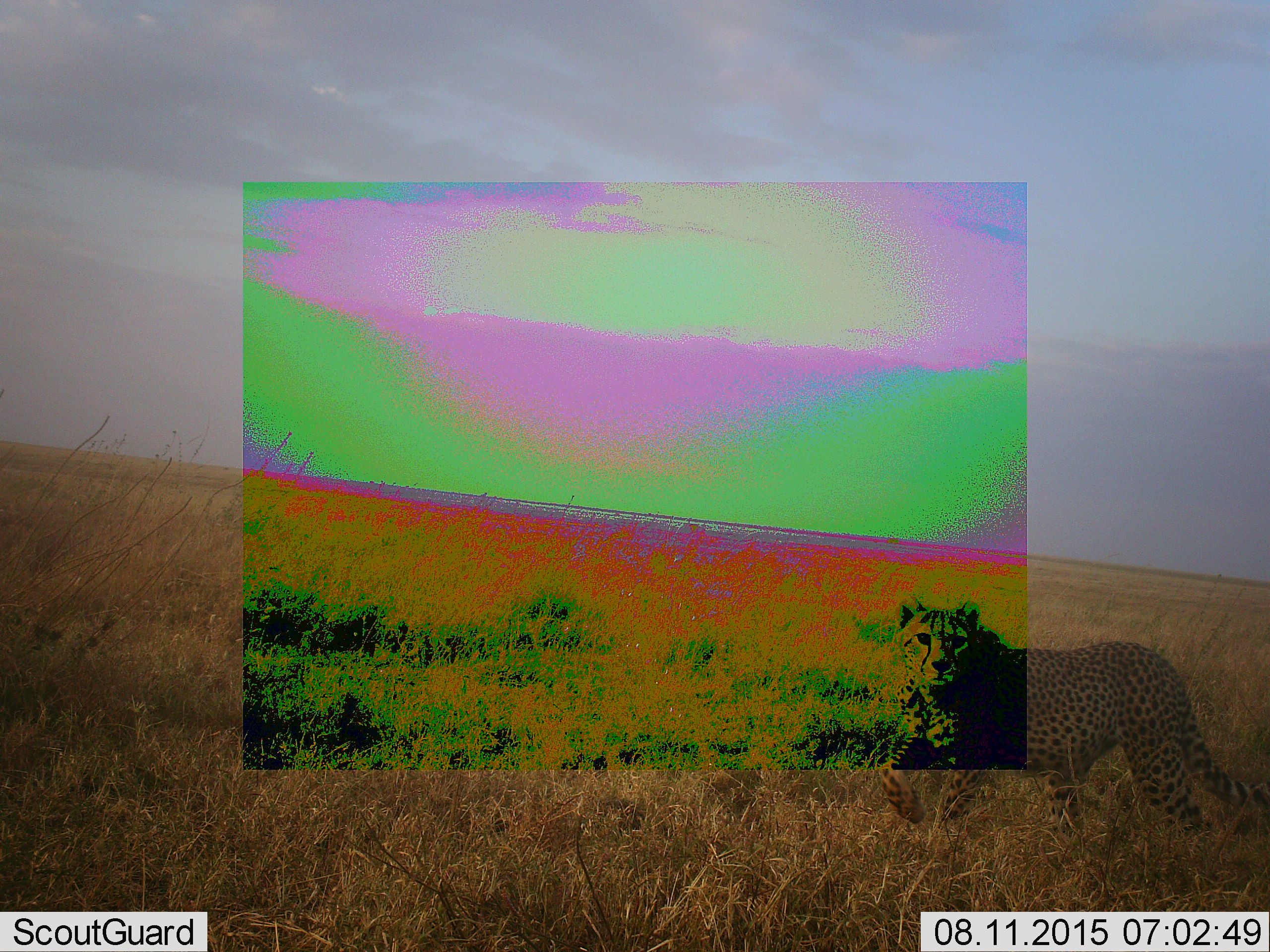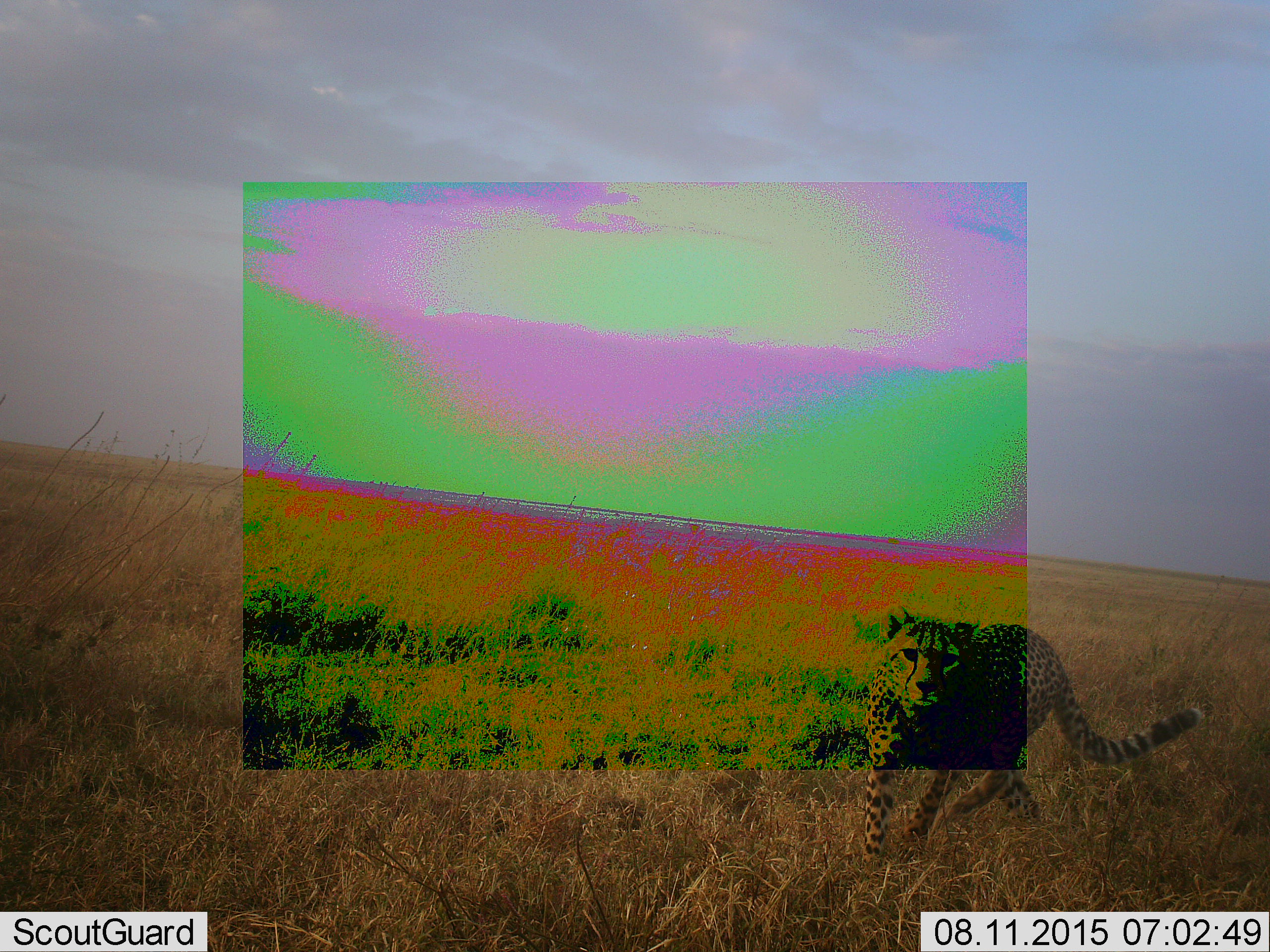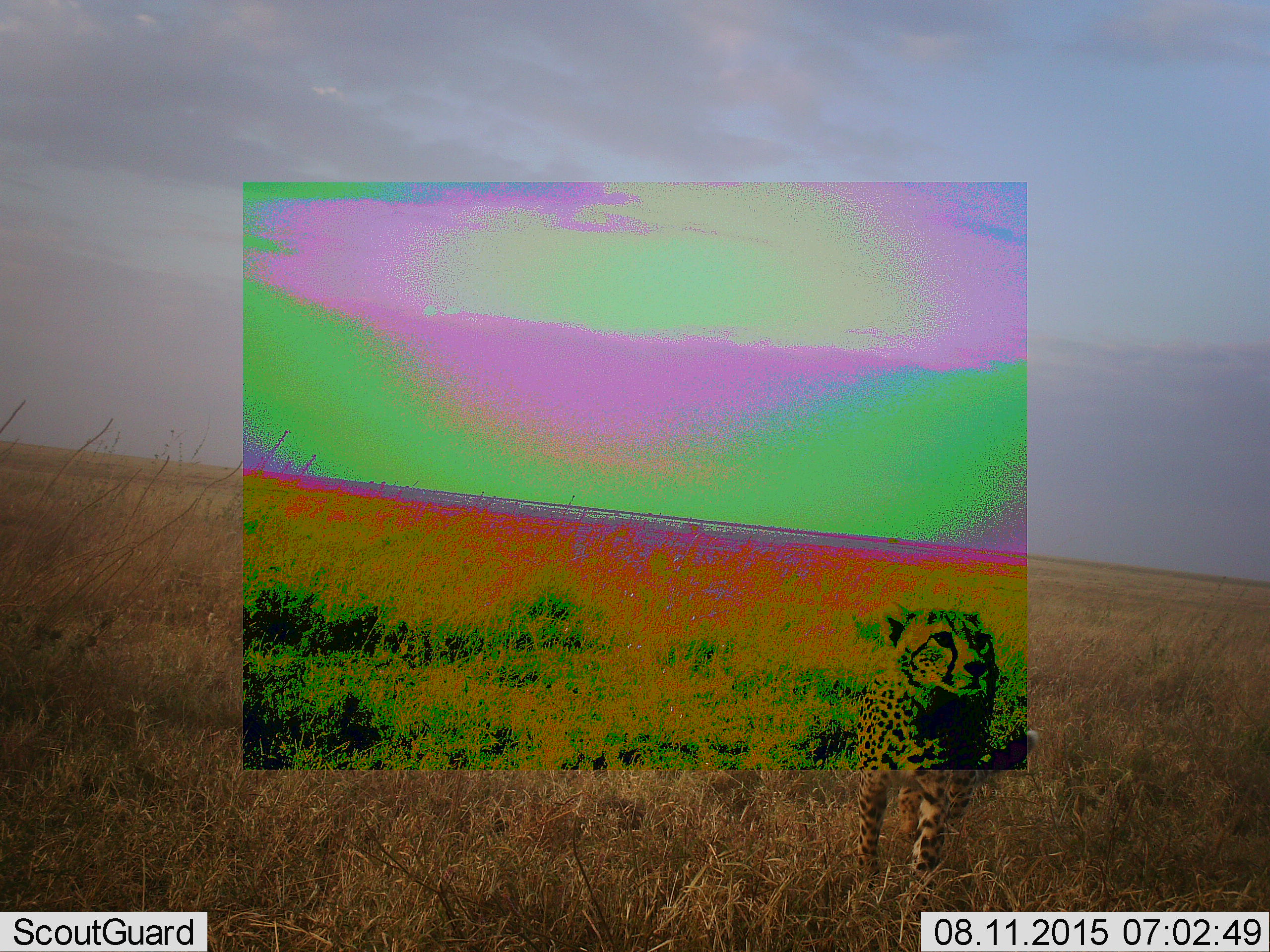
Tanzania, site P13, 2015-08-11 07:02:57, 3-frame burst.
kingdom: Animalia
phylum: Chordata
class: Mammalia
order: Carnivora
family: Felidae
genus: Acinonyx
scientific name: Acinonyx jubatus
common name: cheetah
Cheetah (Acinonyx jubatus), count 1. Behavior (volunteer vote fractions): standing 12%, resting 0%, moving 100%, interacting 0%. Young present (vote fraction): 0%. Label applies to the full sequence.